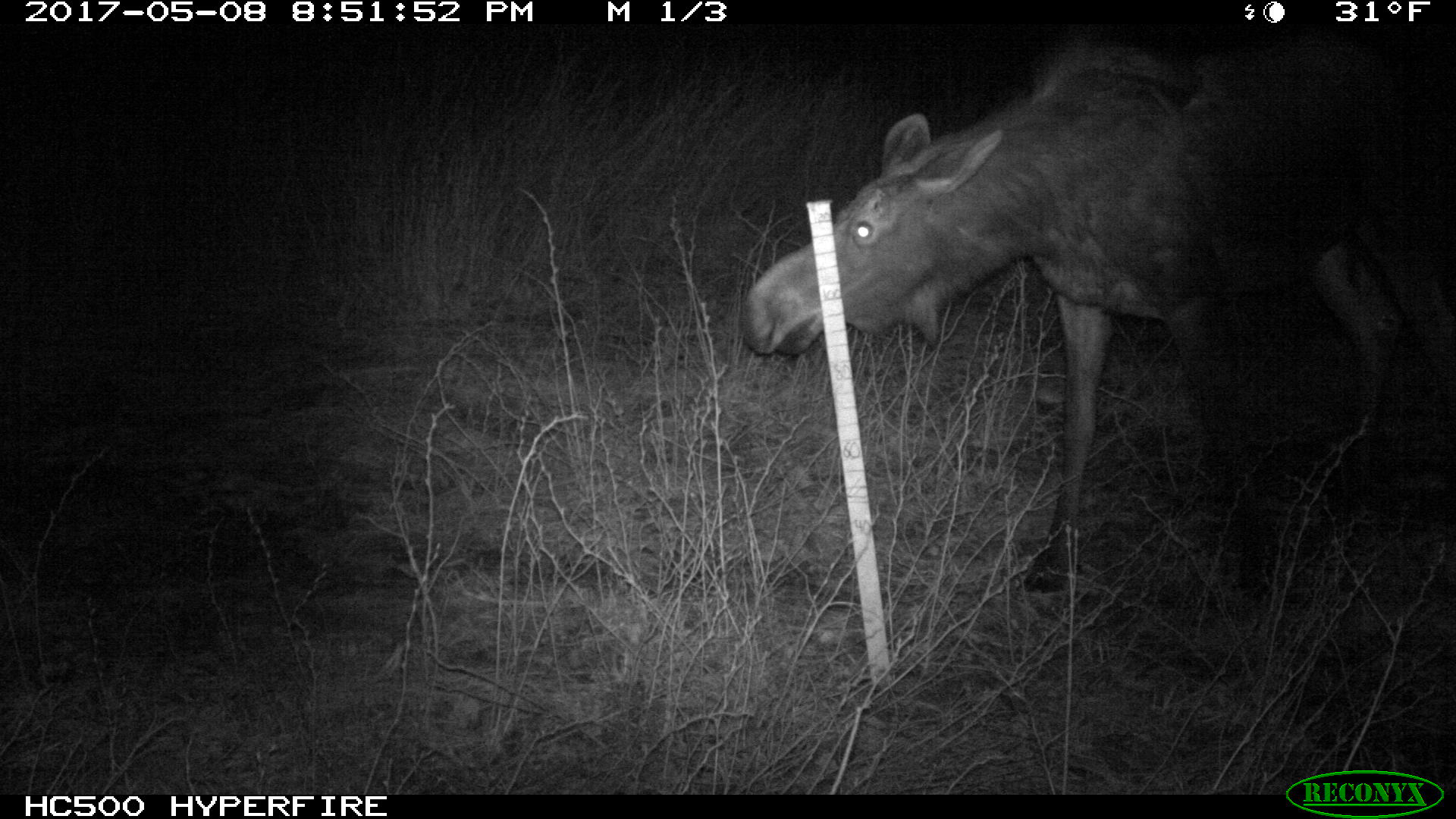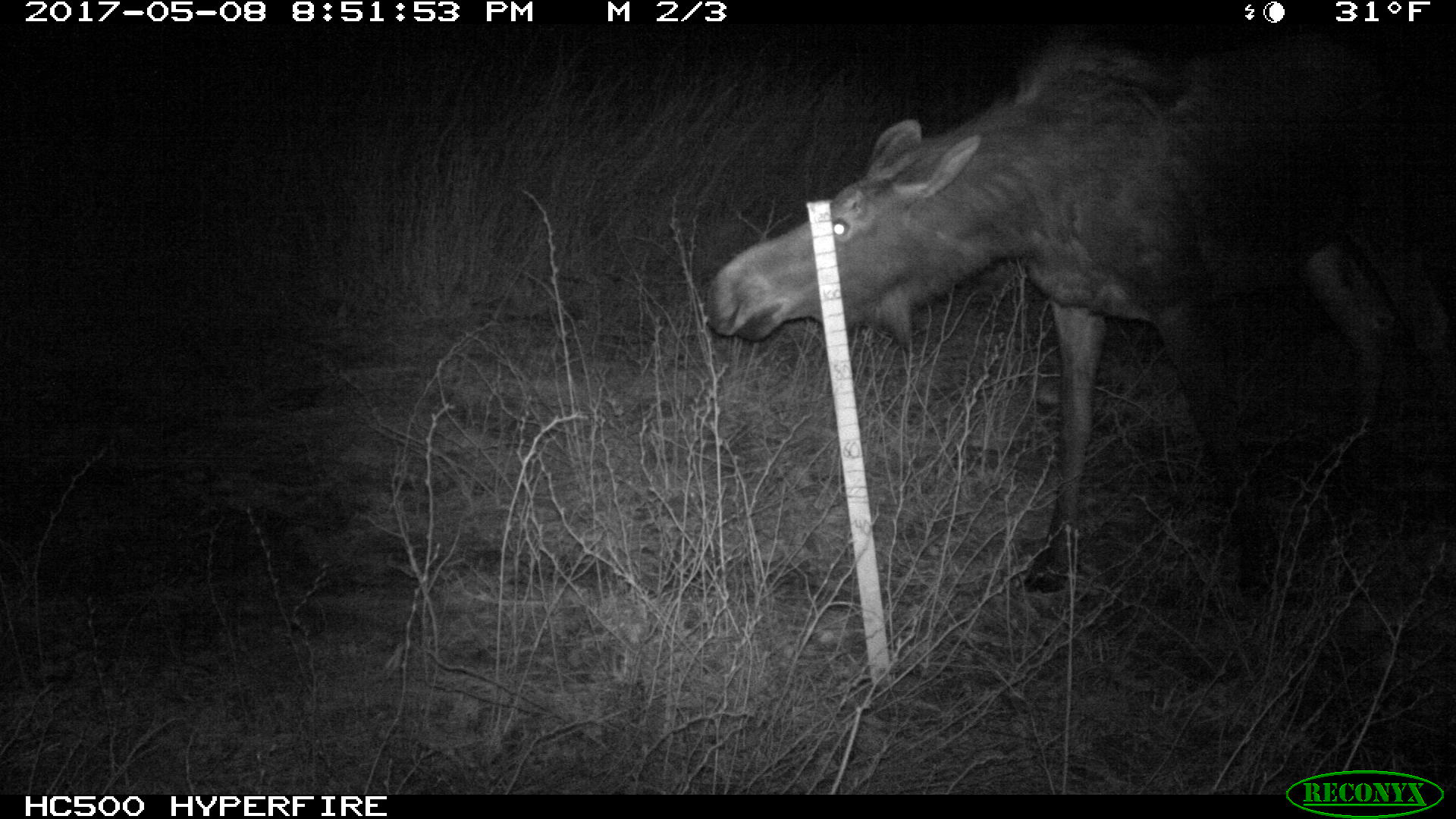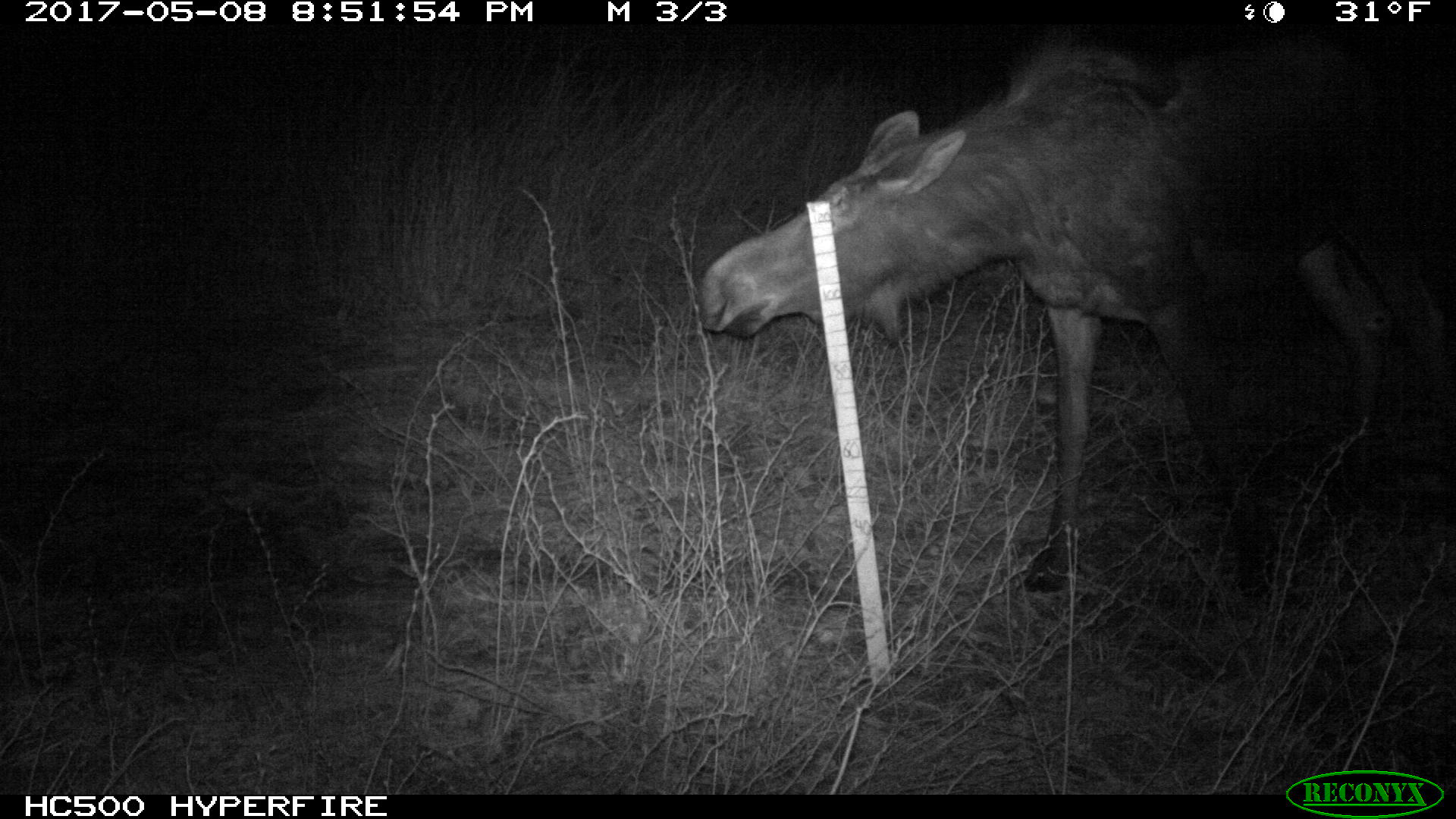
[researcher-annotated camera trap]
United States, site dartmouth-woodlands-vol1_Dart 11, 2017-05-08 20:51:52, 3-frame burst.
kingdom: Animalia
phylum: Chordata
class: Mammalia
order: Artiodactyla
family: Cervidae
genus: Alces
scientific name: Alces alces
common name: moose